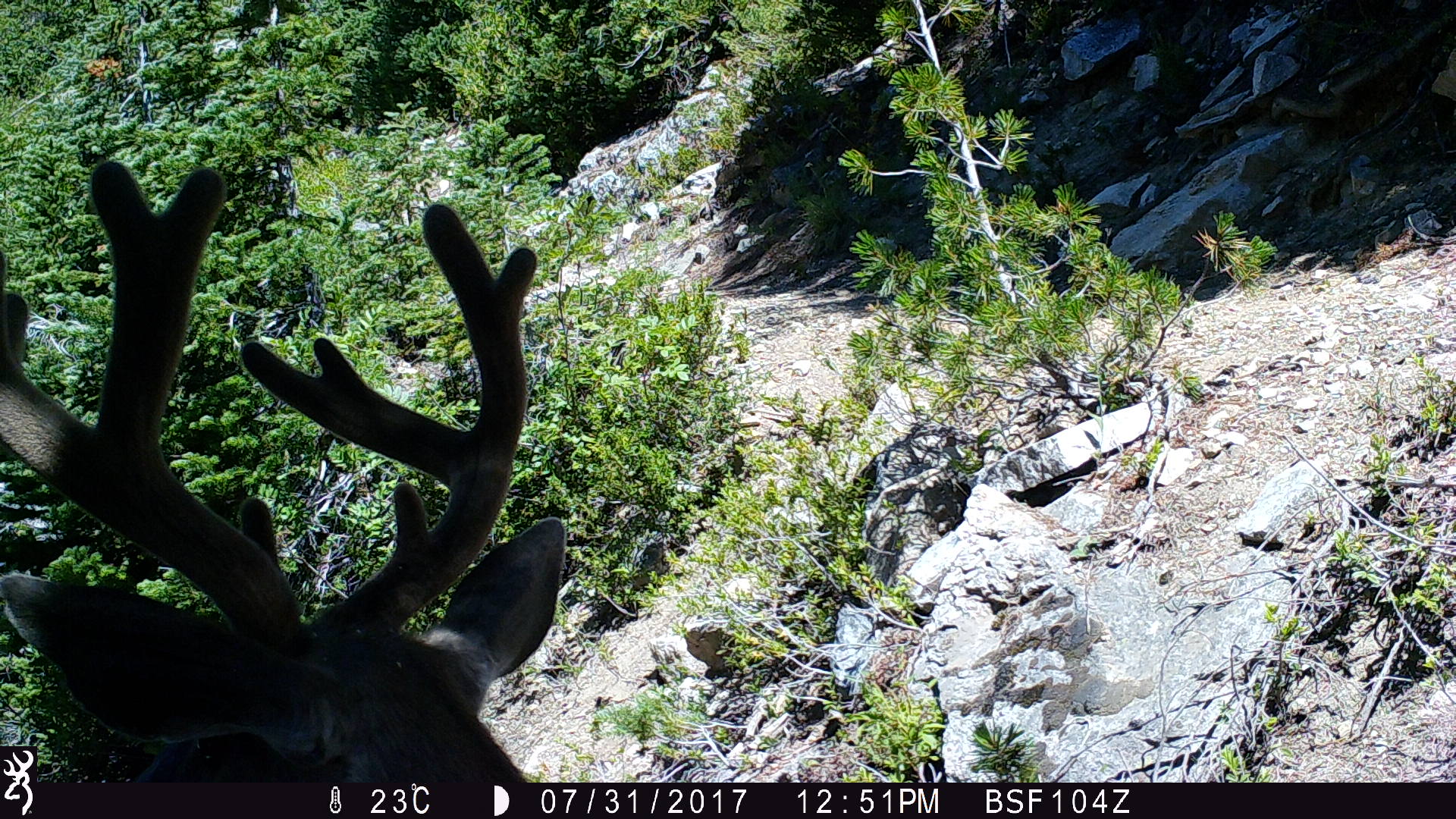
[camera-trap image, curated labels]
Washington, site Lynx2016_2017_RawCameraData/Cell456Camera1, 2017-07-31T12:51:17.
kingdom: Animalia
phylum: Chordata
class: Mammalia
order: Artiodactyla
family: Cervidae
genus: Odocoileus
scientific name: Odocoileus hemionus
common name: mule deer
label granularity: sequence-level